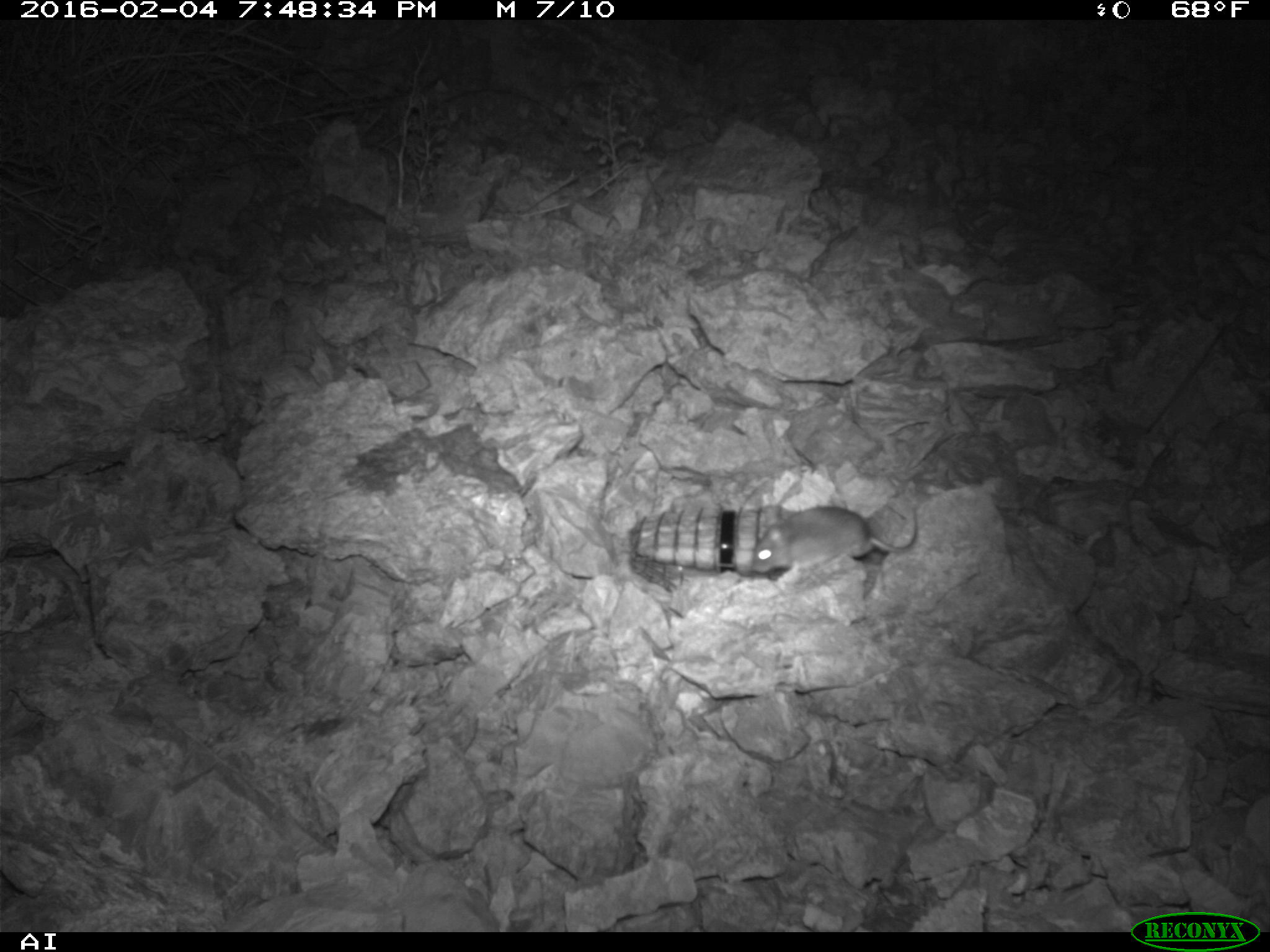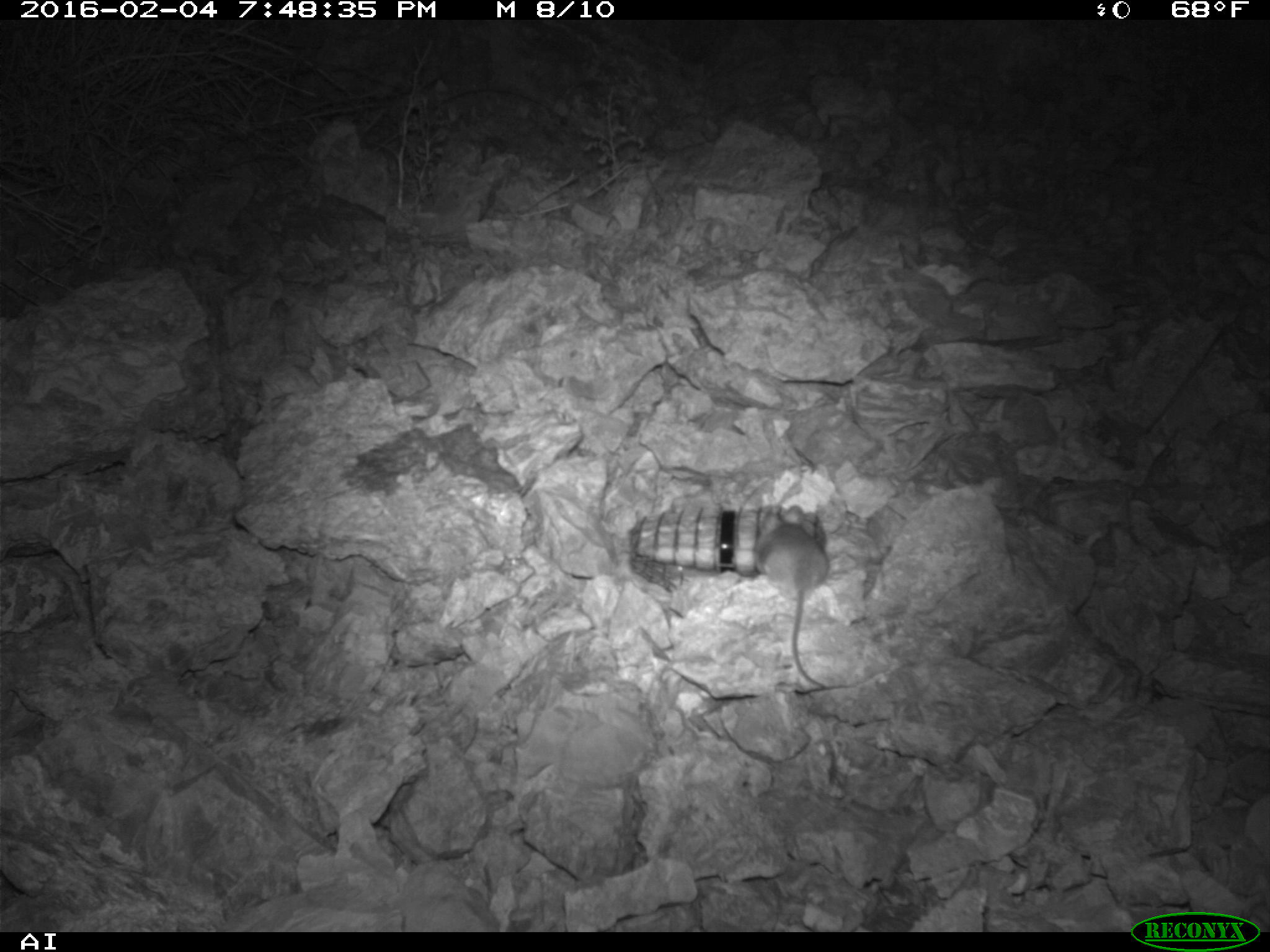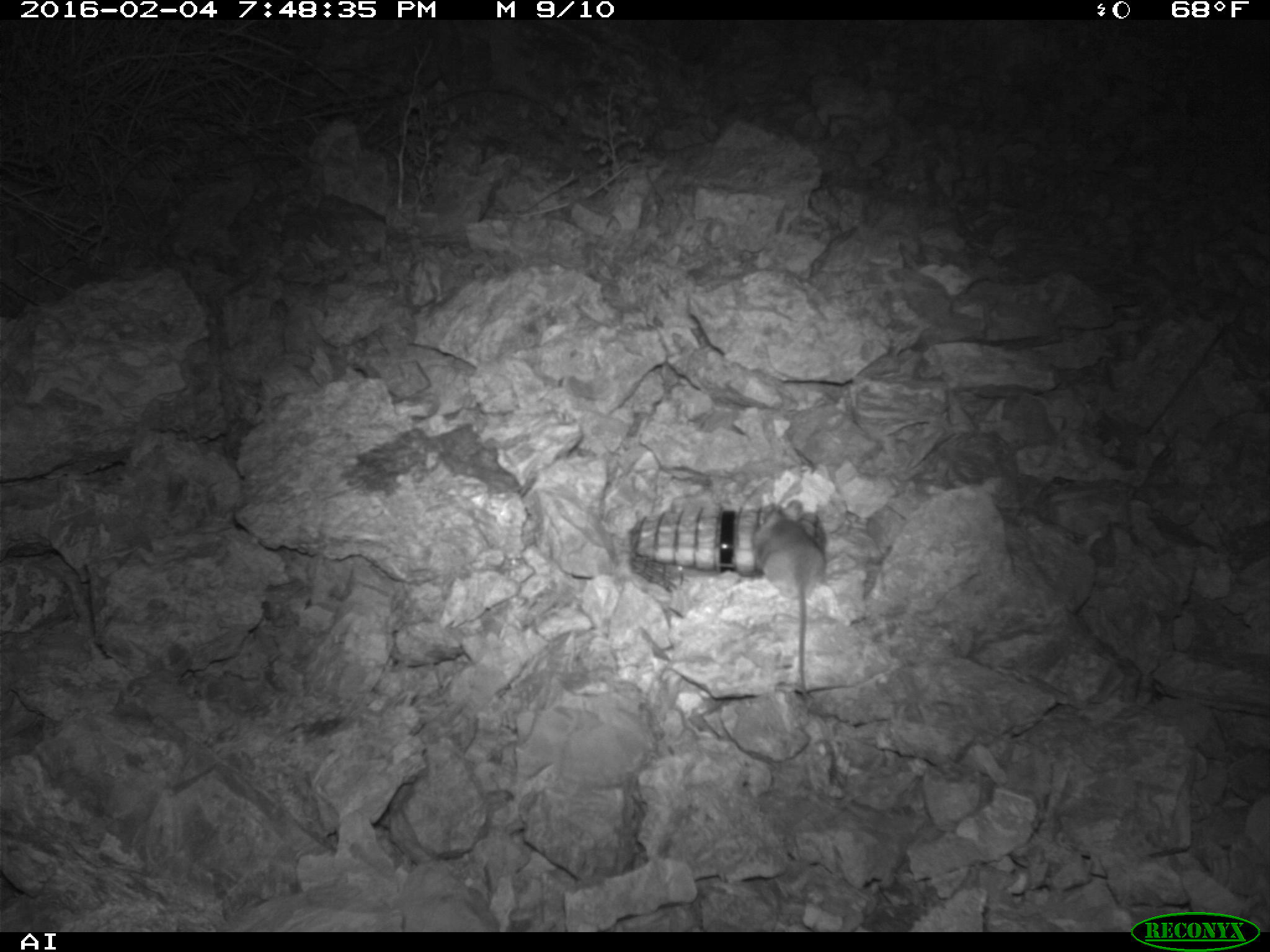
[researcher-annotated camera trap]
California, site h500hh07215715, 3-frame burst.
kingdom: Animalia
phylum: Chordata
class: Mammalia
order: Rodentia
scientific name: Rodentia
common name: rodent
Rodent (Rodentia).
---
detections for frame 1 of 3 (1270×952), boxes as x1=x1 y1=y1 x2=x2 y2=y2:
rodent: x1=747 y1=505 x2=921 y2=576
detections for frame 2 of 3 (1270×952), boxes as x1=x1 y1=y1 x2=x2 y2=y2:
rodent: x1=753 y1=504 x2=828 y2=689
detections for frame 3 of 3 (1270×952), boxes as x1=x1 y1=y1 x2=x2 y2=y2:
rodent: x1=752 y1=498 x2=825 y2=700